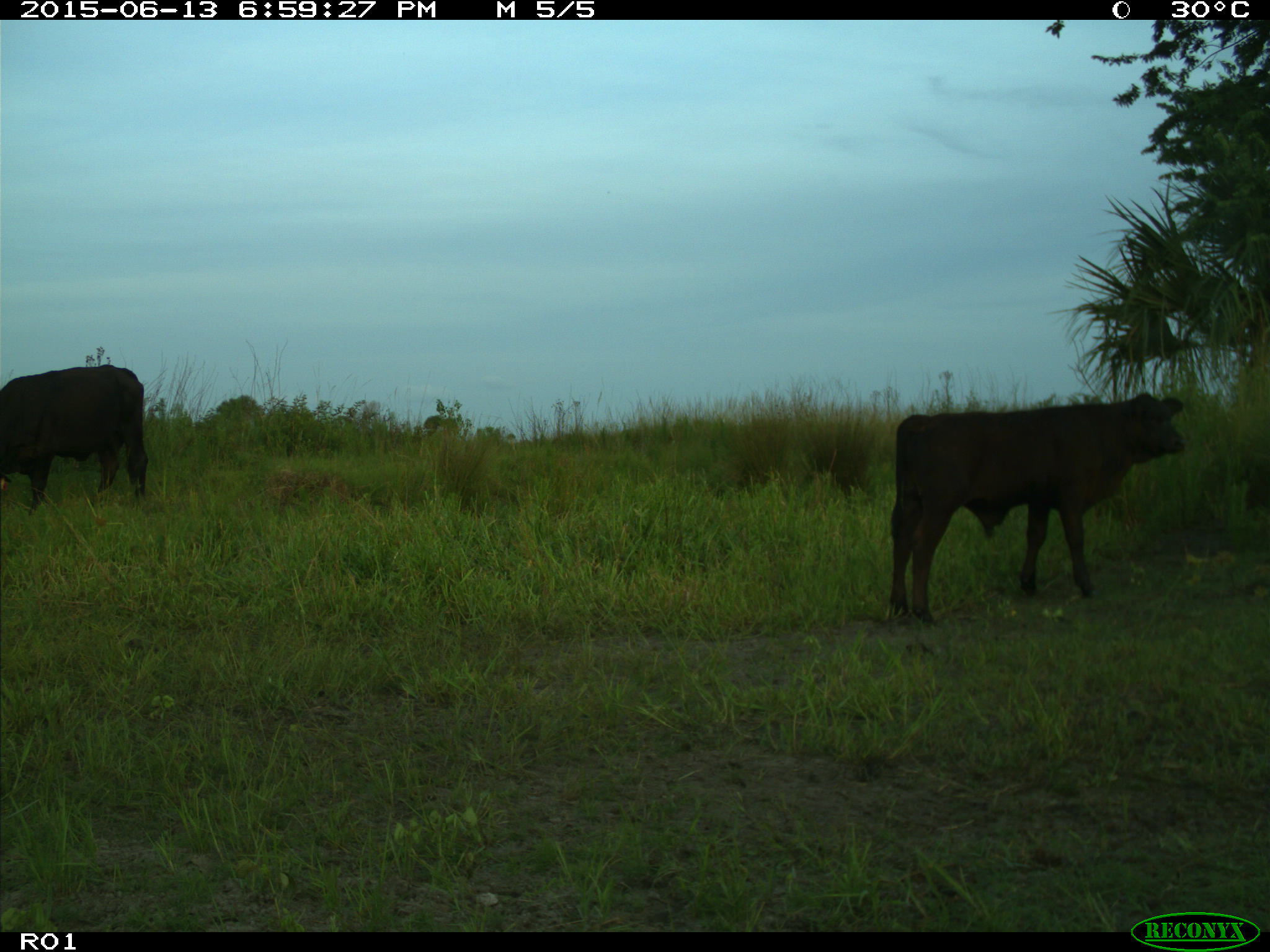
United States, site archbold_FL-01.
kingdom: Animalia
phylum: Chordata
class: Mammalia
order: Artiodactyla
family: Bovidae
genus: Bos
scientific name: Bos taurus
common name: domestic cow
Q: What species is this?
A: Bos taurus (domestic cow).